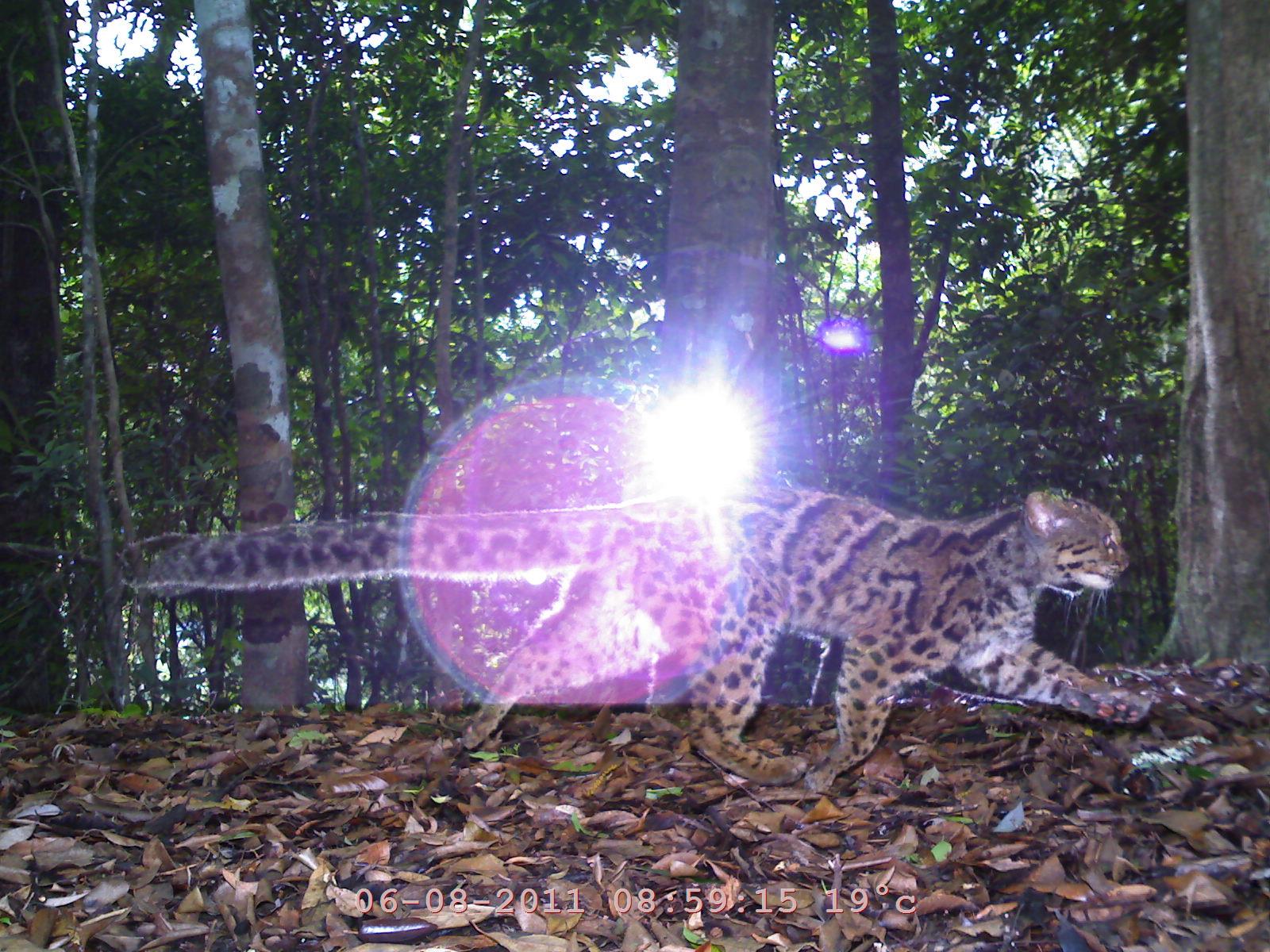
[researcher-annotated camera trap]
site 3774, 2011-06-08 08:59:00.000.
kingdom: Animalia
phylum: Chordata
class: Mammalia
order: Carnivora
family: Felidae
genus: Pardofelis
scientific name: Pardofelis marmorata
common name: marbled cat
Pardofelis marmorata (marbled cat), count 1.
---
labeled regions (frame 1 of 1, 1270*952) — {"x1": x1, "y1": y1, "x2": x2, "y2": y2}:
pardofelis marmorata: {"x1": 113, "y1": 478, "x2": 1157, "y2": 788}